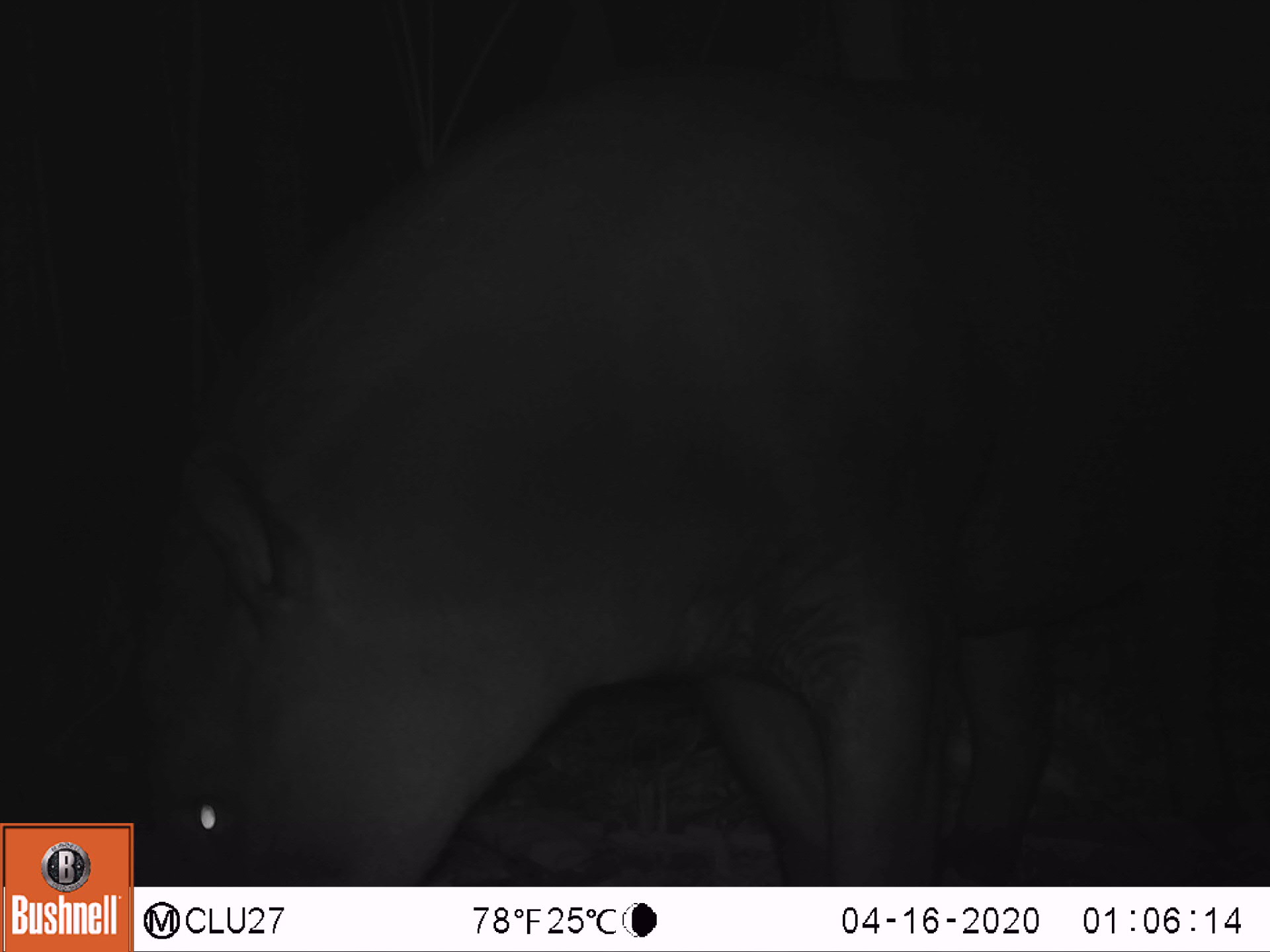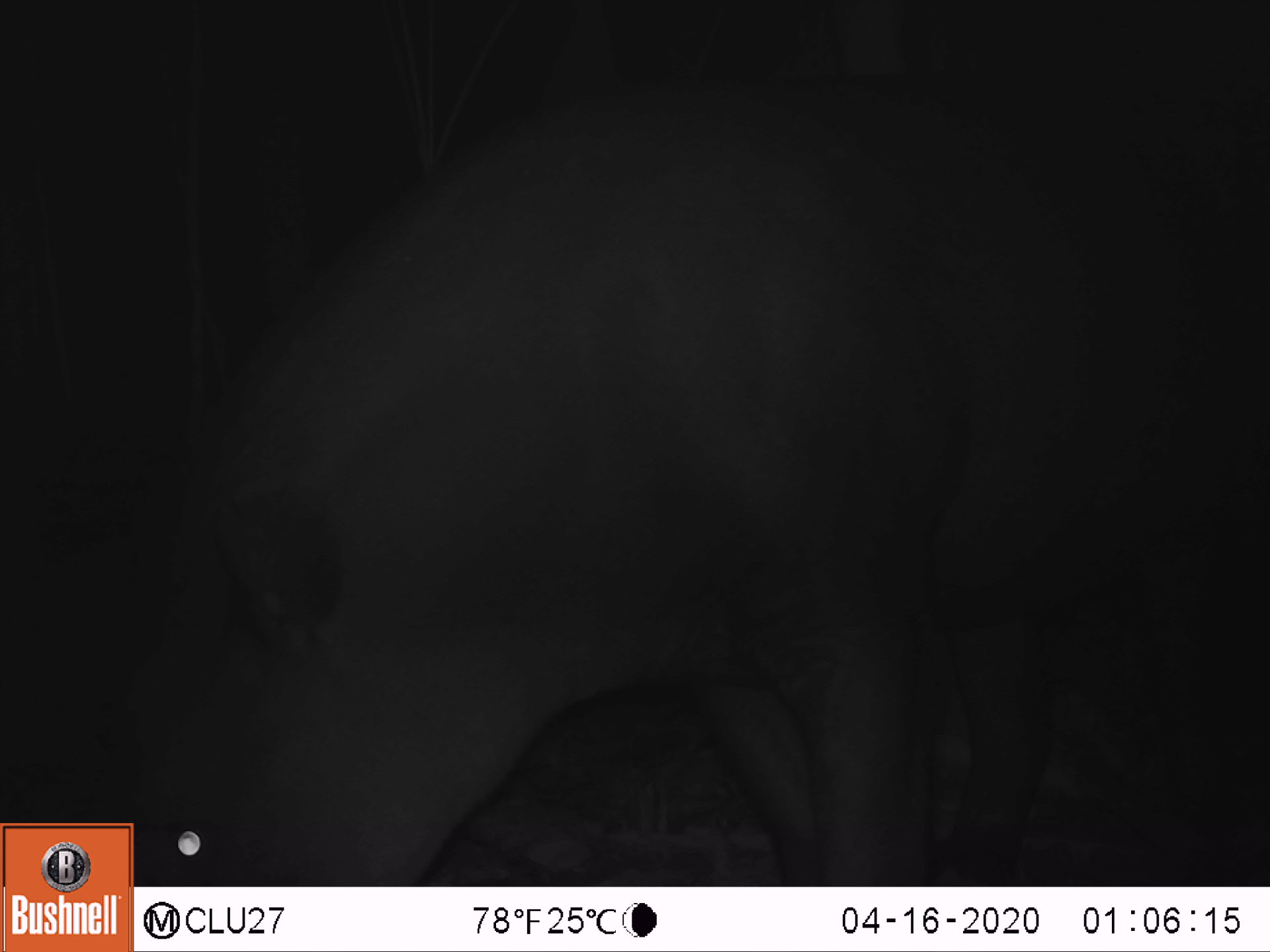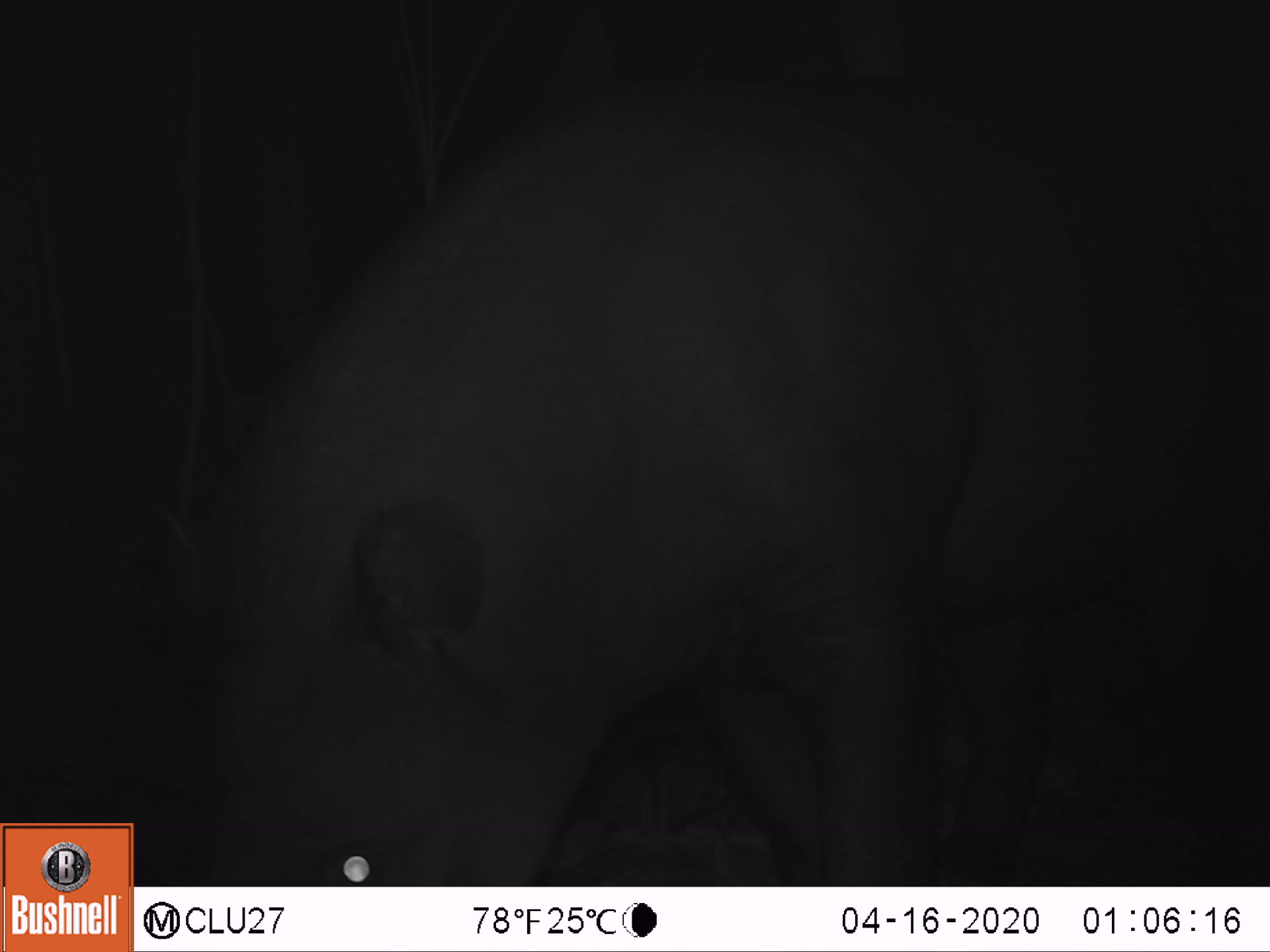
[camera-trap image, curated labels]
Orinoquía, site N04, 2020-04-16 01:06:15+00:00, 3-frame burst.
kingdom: Animalia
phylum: Chordata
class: Mammalia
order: Perissodactyla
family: Tapiridae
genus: Tapirus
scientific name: Tapirus terrestris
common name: lowland tapir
Lowland tapir (Tapirus terrestris).